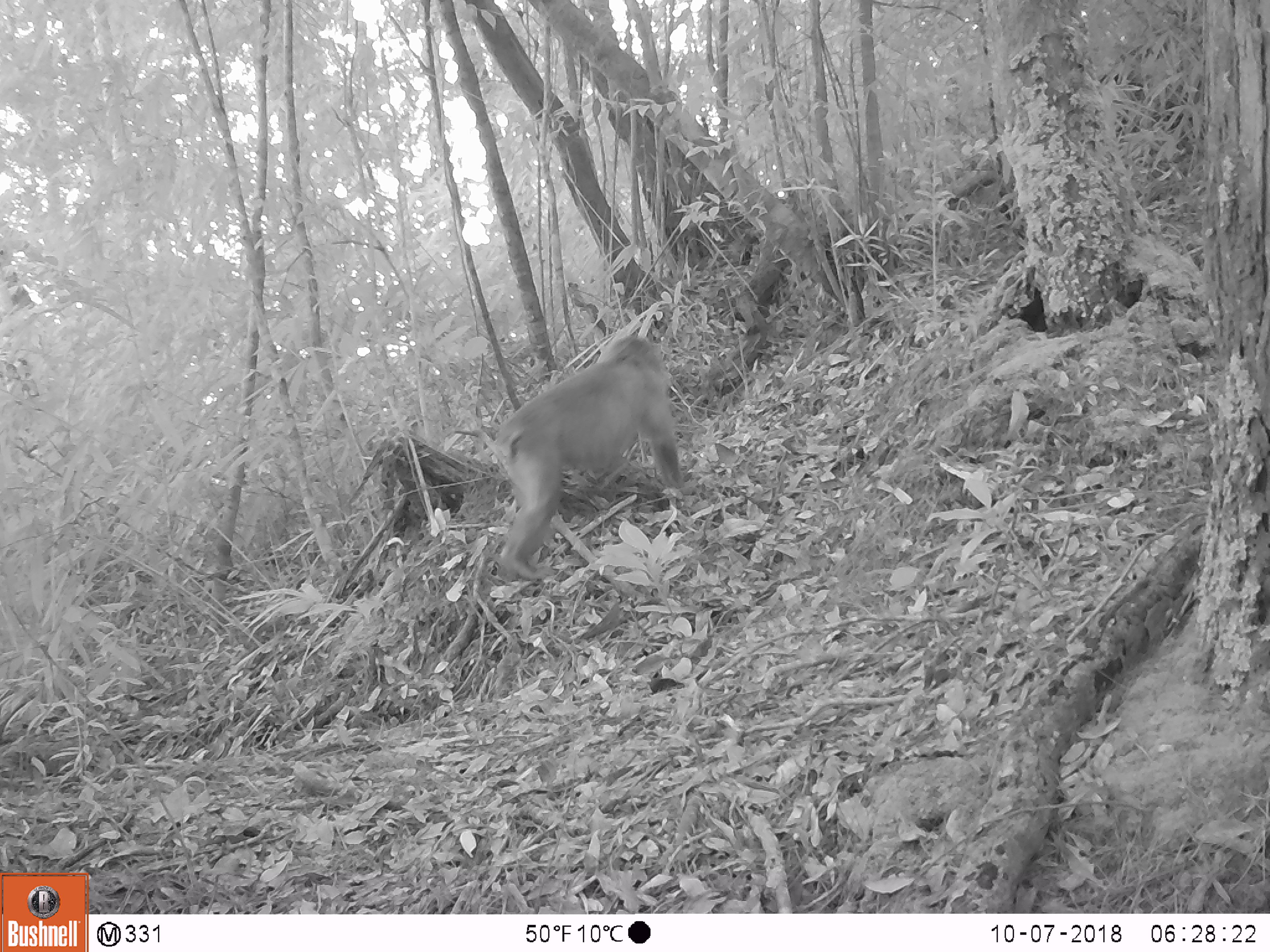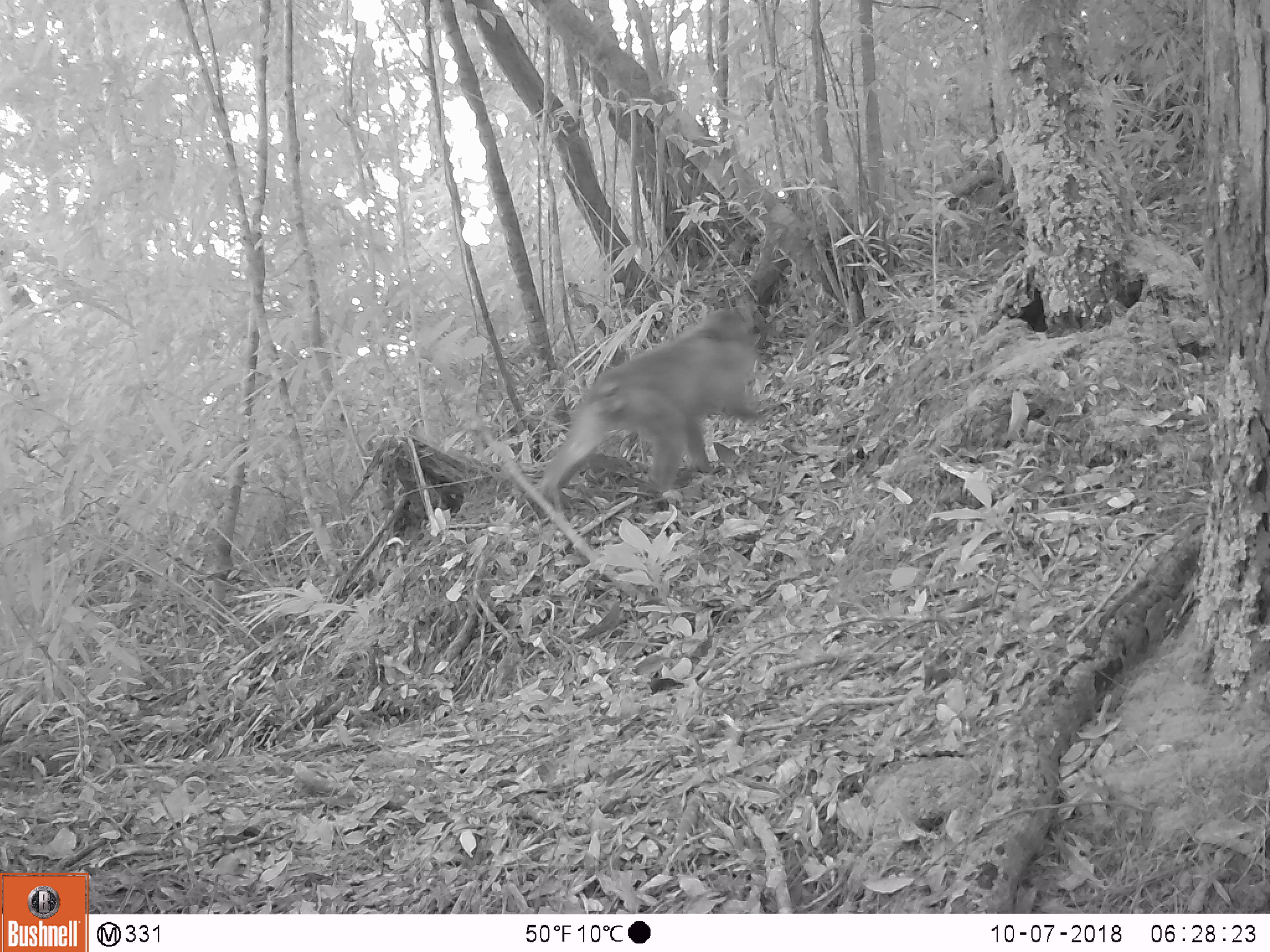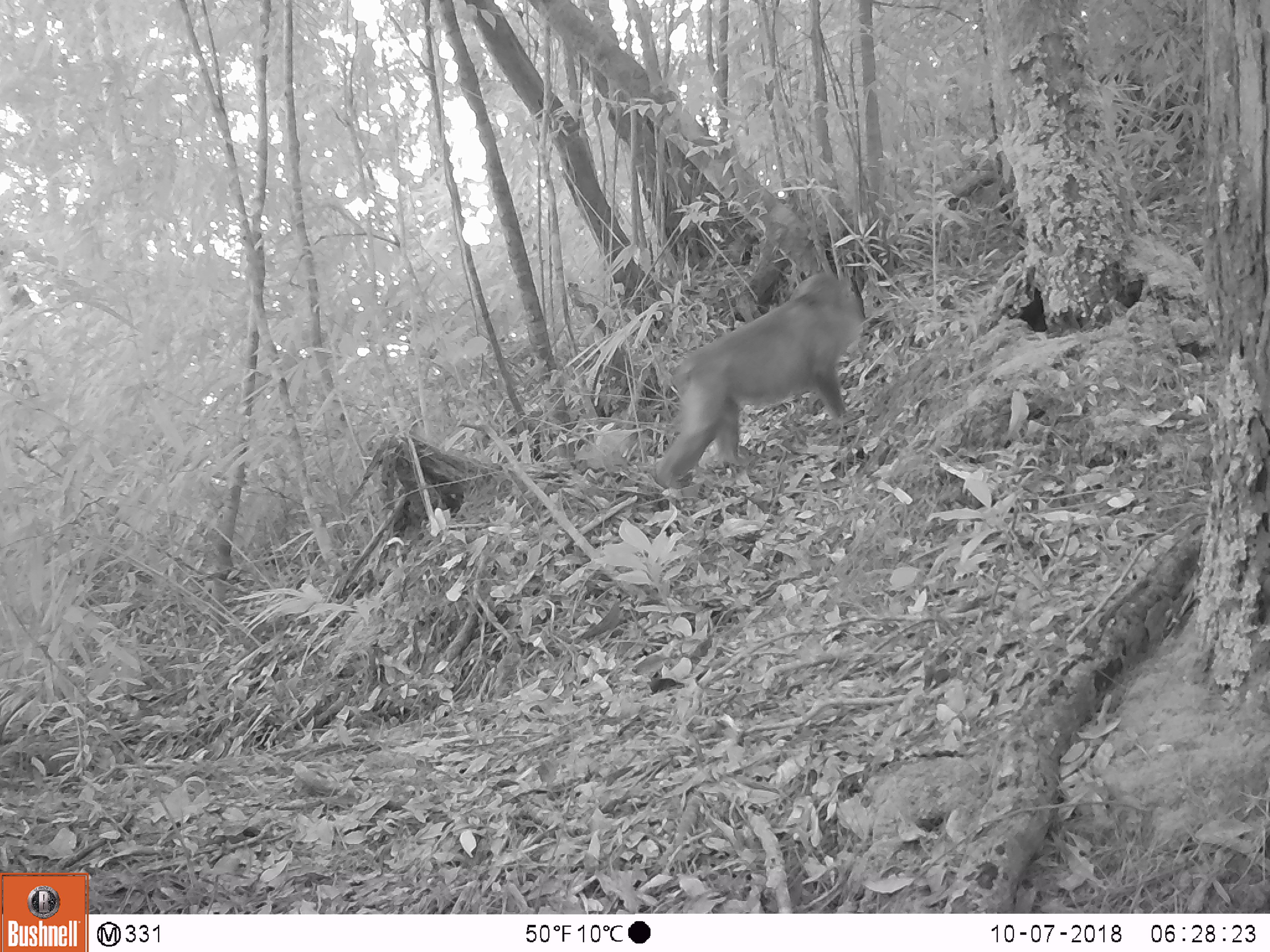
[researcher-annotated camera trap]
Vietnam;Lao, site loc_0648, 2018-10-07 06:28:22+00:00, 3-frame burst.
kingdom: Animalia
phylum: Chordata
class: Mammalia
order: Primates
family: Cercopithecidae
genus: Macaca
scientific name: Macaca arctoides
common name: stump-tailed macaque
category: stump tailed macaque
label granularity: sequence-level